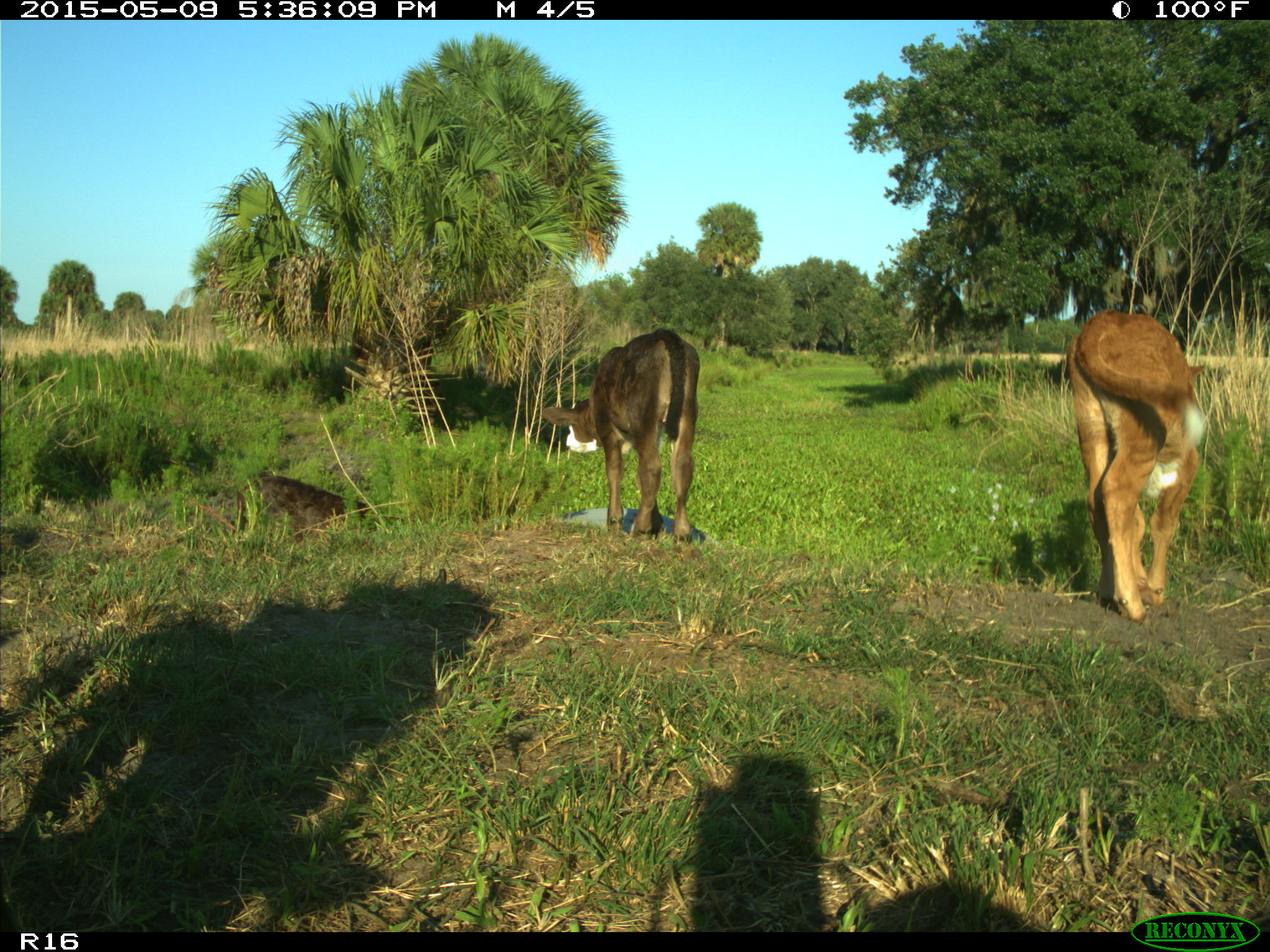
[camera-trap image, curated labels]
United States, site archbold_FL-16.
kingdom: Animalia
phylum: Chordata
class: Mammalia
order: Artiodactyla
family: Suidae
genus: Sus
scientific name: Sus scrofa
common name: wild boar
Sus scrofa (wild boar).